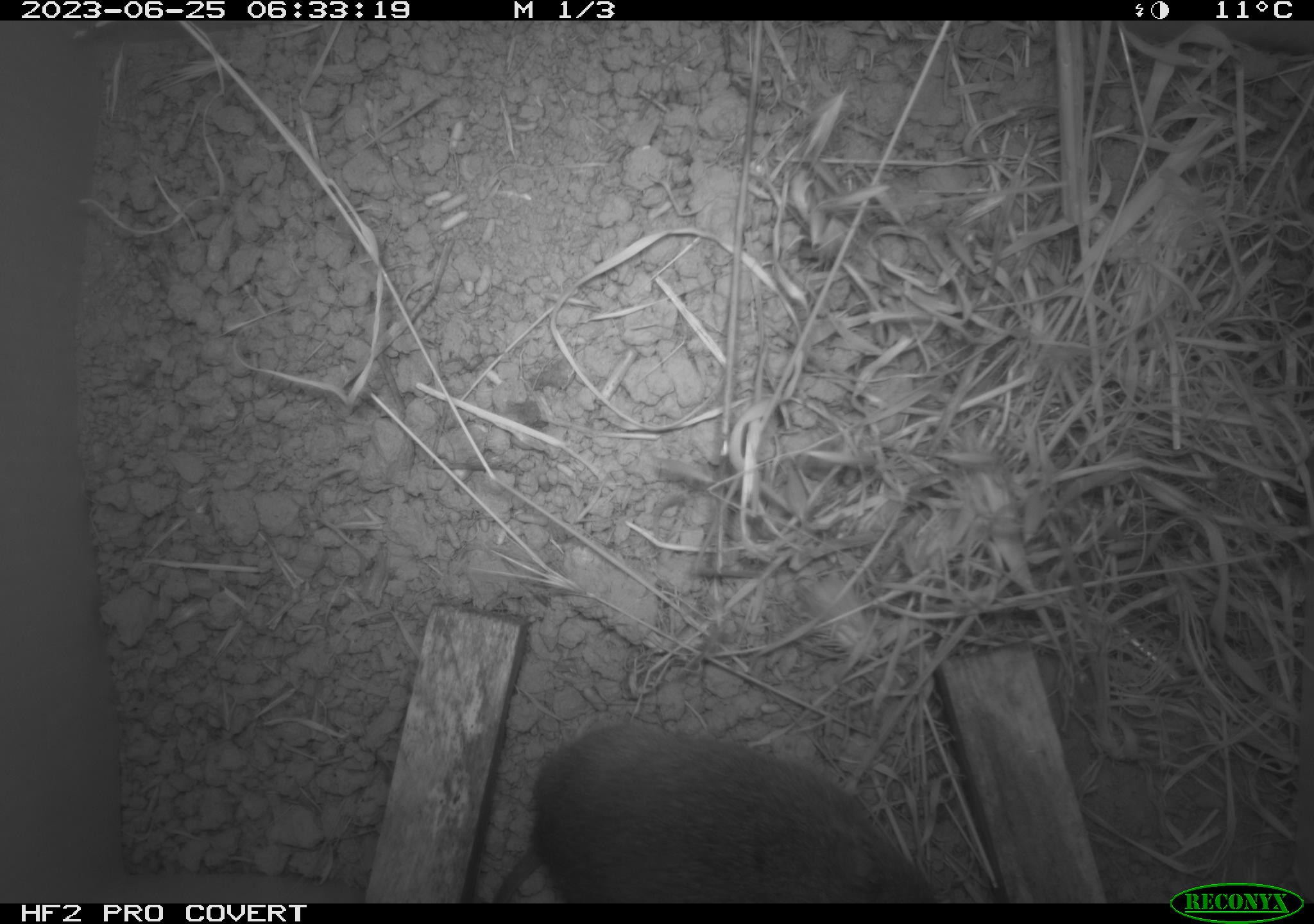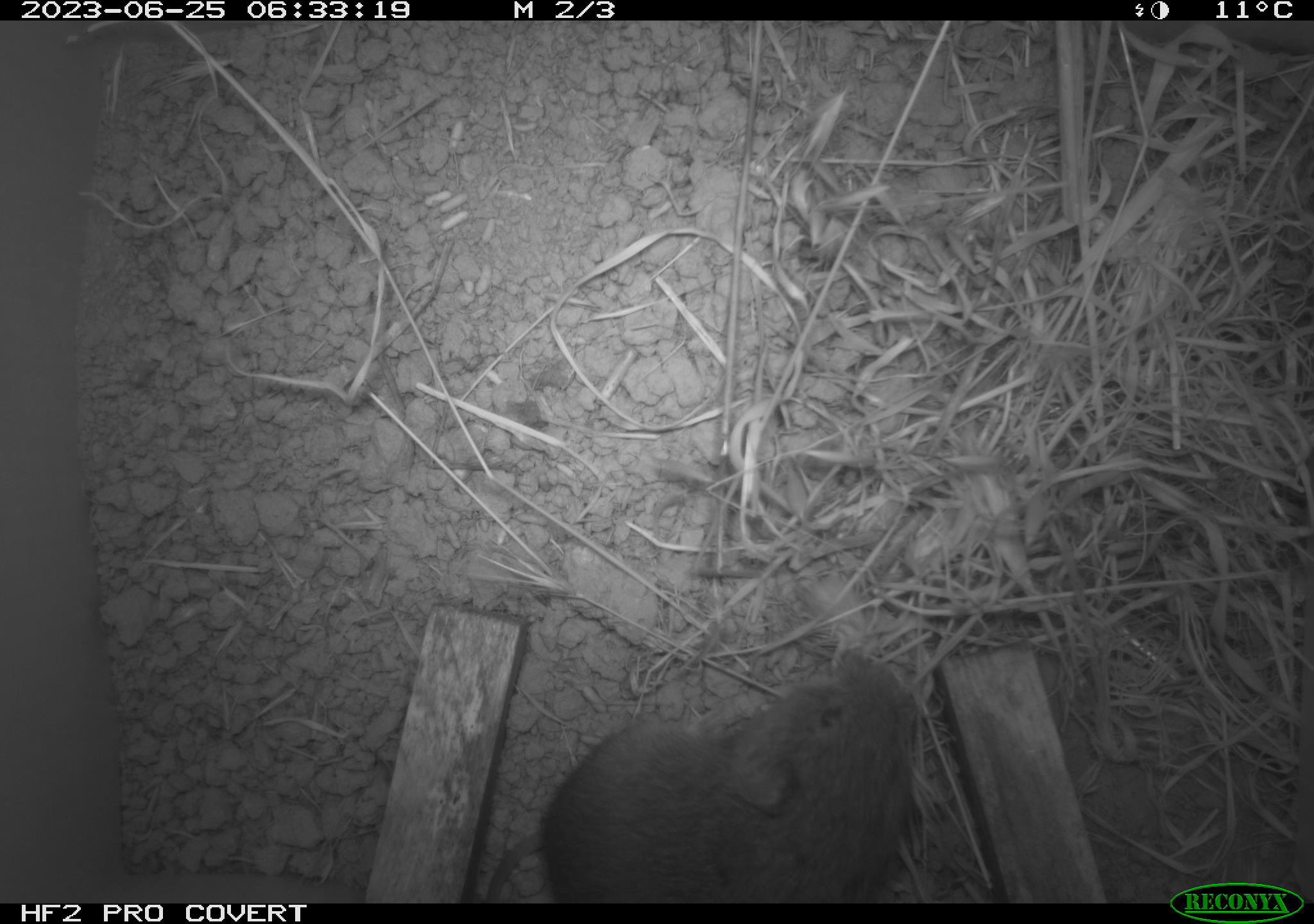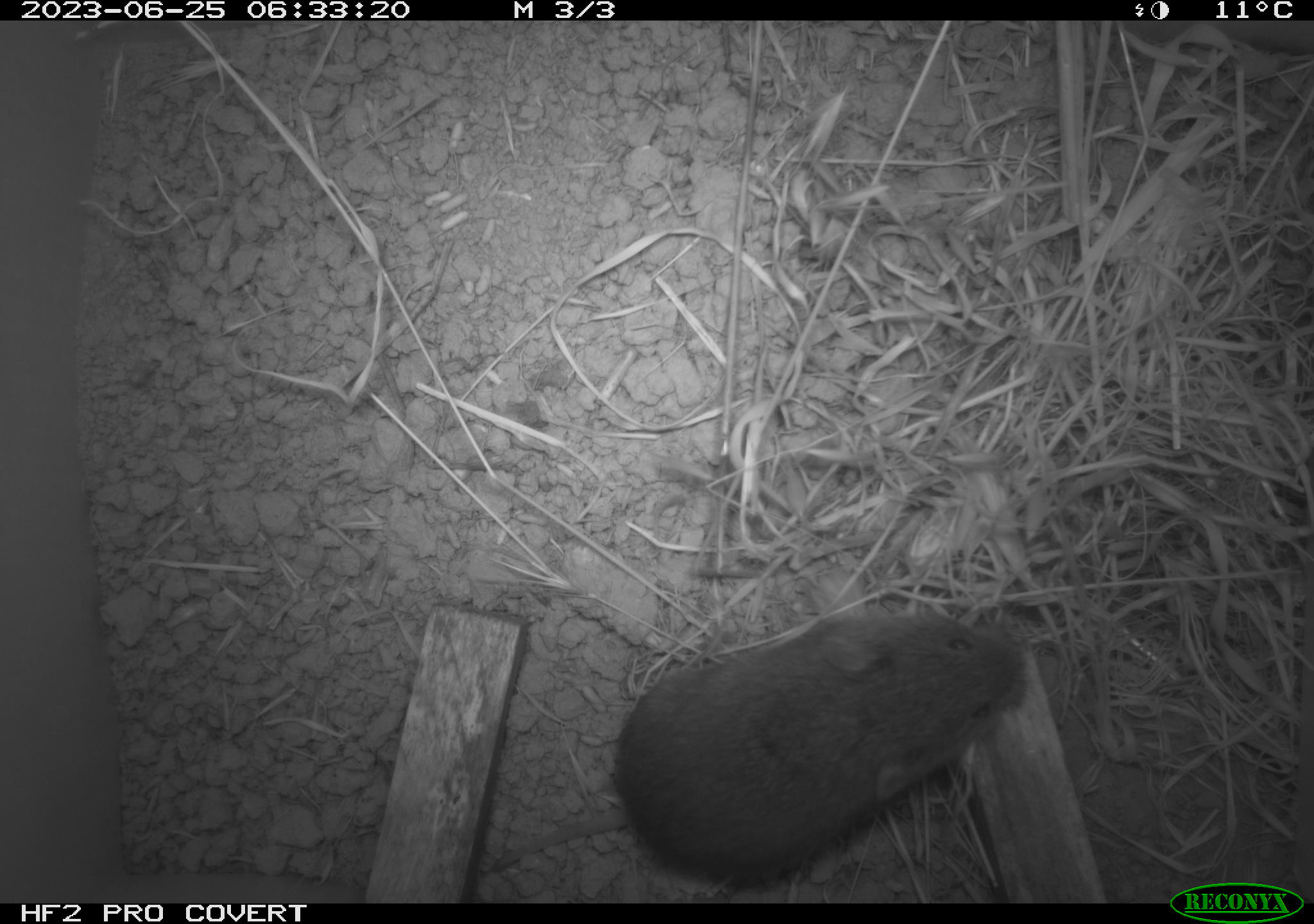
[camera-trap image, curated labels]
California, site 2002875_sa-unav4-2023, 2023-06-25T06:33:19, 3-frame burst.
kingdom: Animalia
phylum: Chordata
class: Mammalia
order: Rodentia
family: Cricetidae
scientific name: Arvicolinae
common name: voles, lemmings, and muskrats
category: arvicolinae subfamily